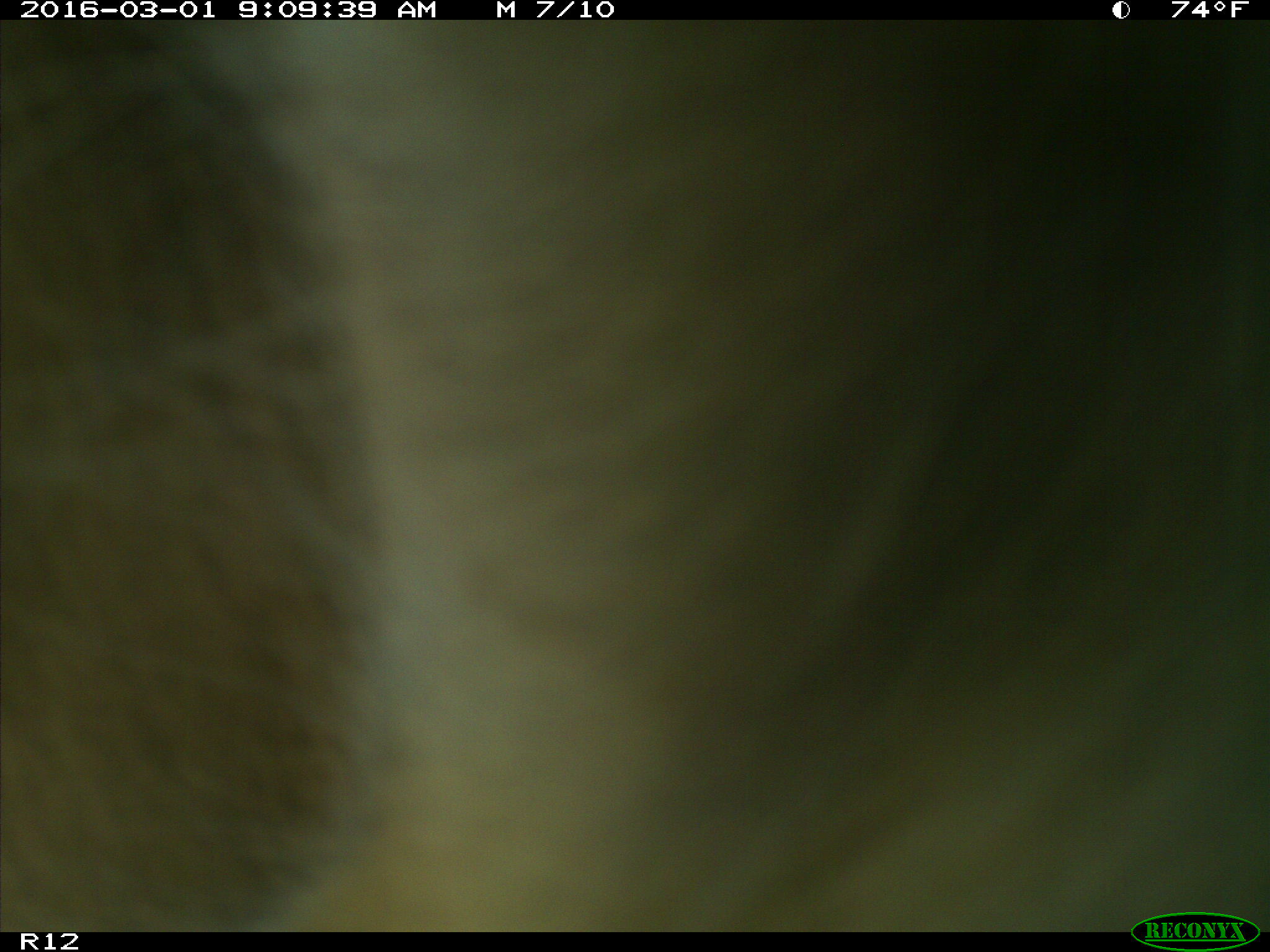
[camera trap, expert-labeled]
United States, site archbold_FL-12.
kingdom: Animalia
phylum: Chordata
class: Mammalia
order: Artiodactyla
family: Bovidae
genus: Bos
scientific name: Bos taurus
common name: domestic cow